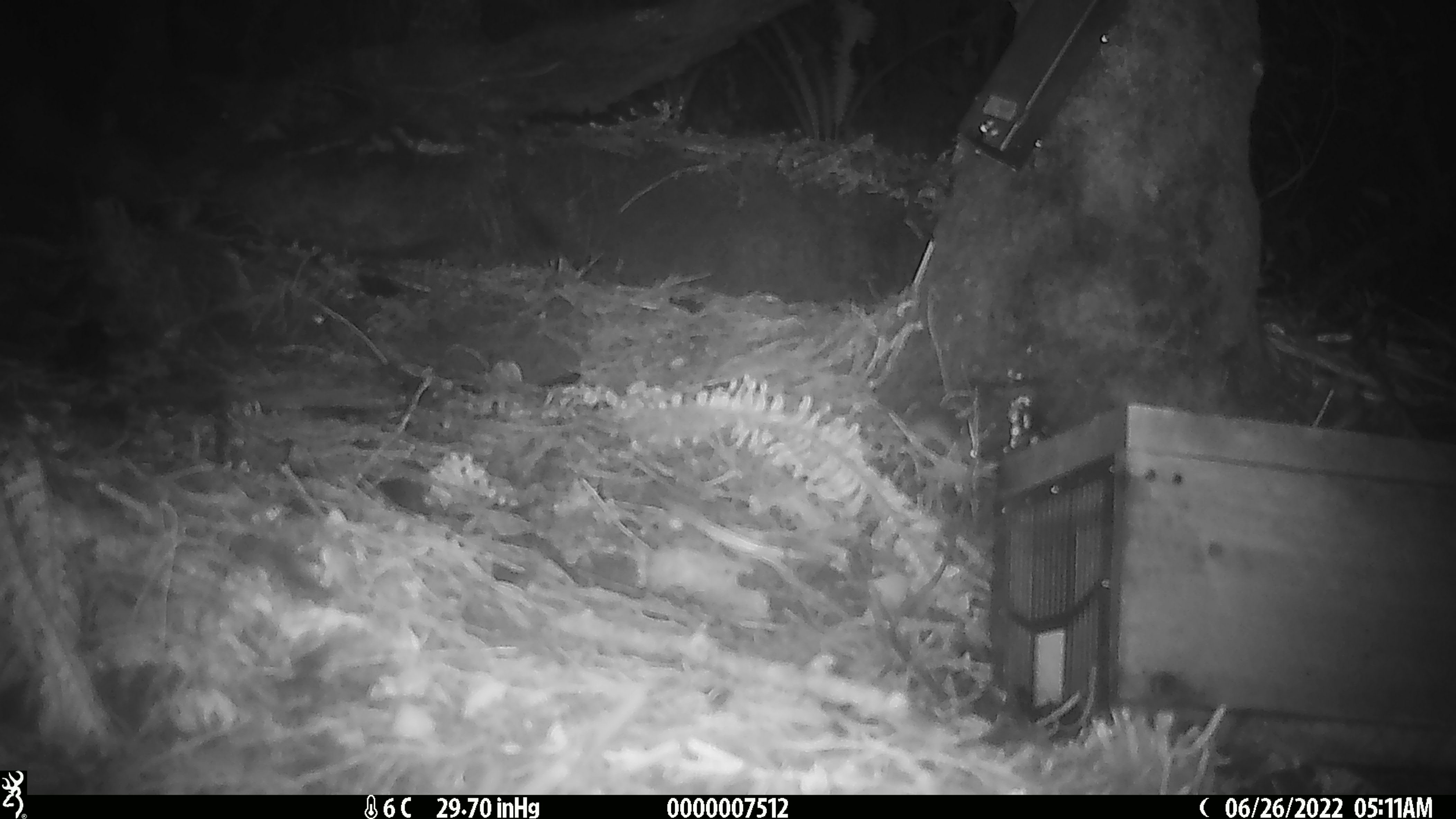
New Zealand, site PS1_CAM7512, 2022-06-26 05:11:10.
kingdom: Animalia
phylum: Chordata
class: Mammalia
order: Rodentia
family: Muridae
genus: Mus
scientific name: Mus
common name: mouse